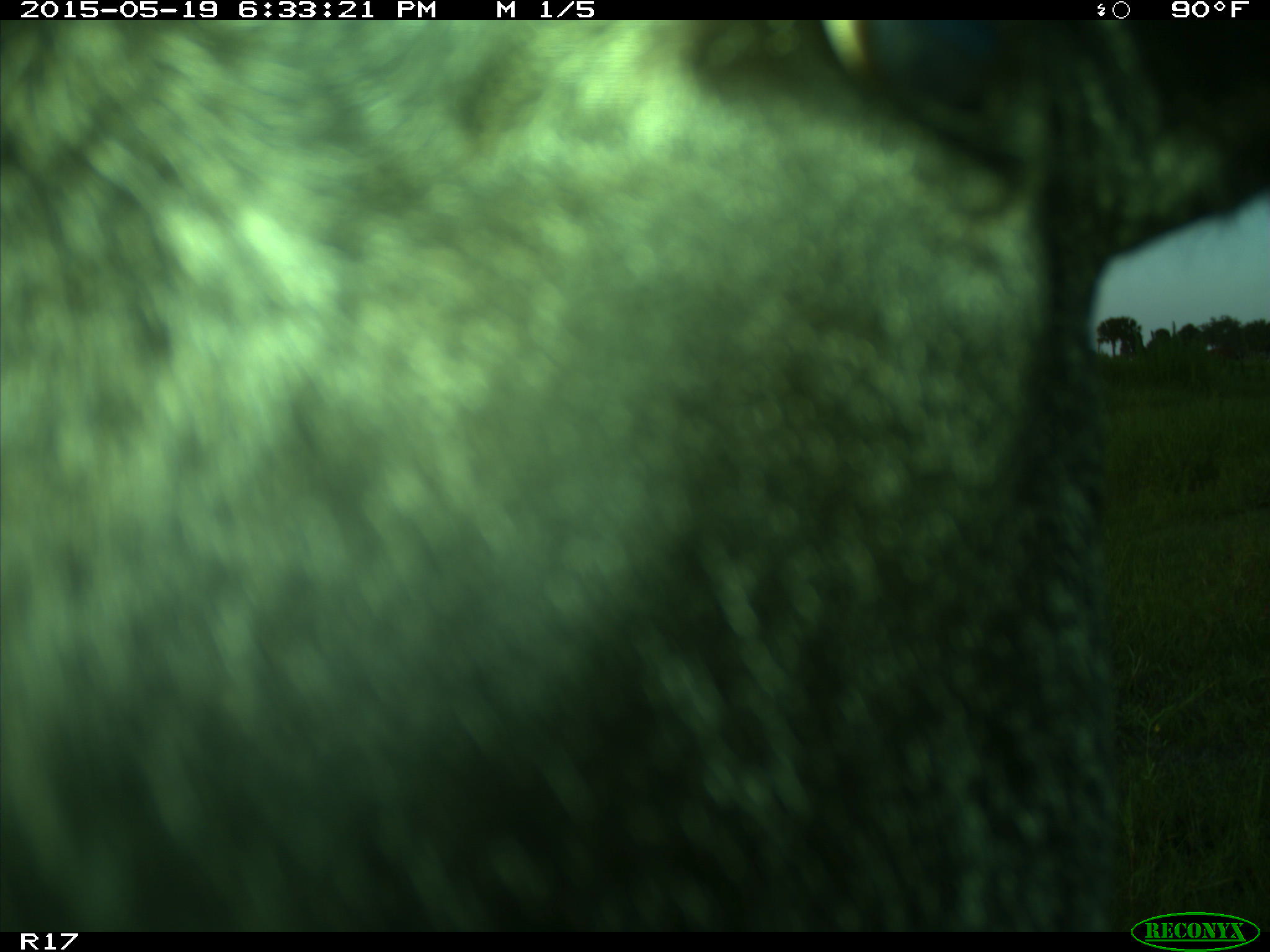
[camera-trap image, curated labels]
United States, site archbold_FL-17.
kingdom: Animalia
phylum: Chordata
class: Mammalia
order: Artiodactyla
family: Bovidae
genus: Bos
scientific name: Bos taurus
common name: domestic cow